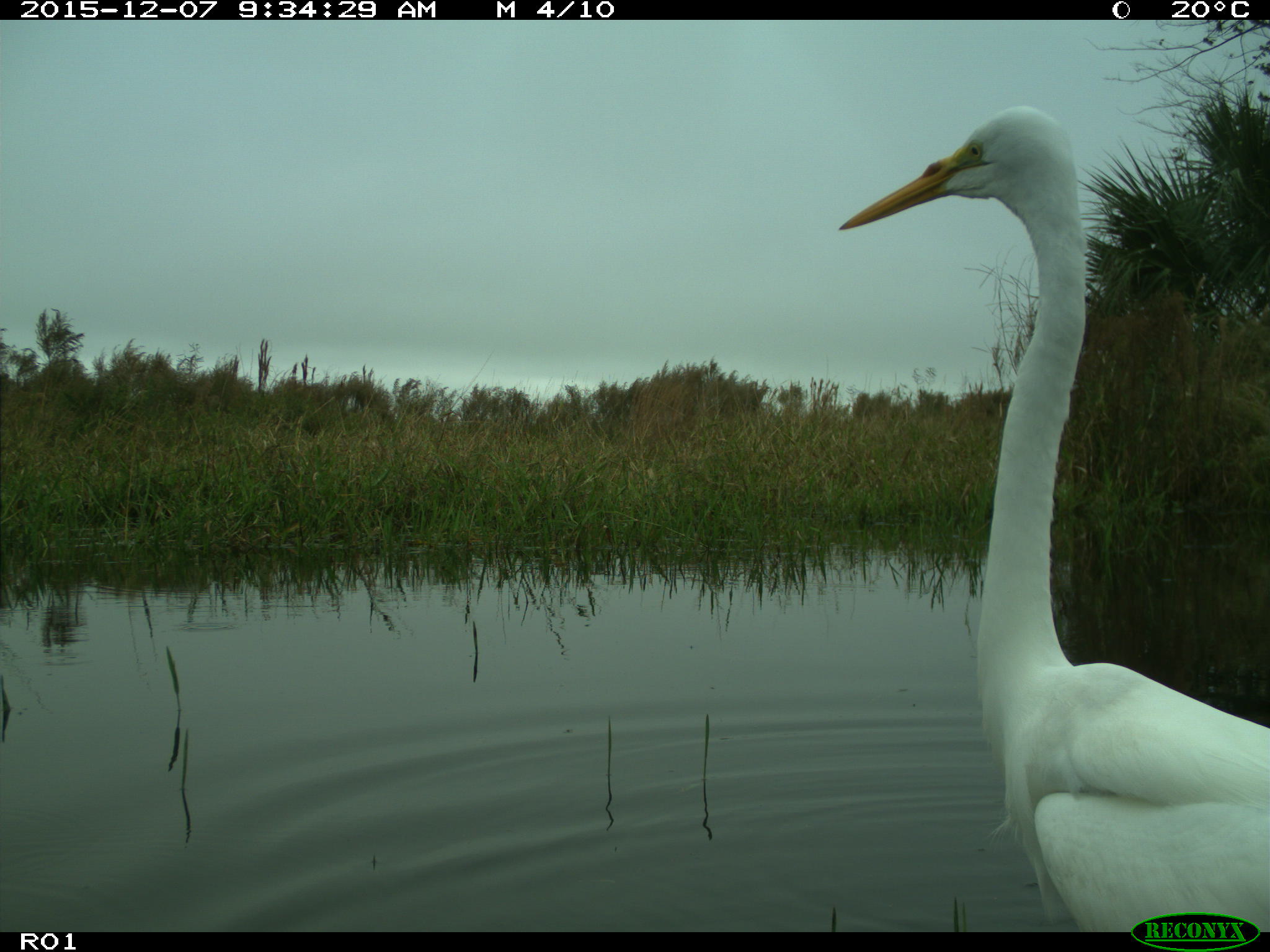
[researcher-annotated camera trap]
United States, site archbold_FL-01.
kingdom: Animalia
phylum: Chordata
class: Aves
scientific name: Aves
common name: birds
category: unidentified bird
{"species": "unidentified bird (birds) (Aves)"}